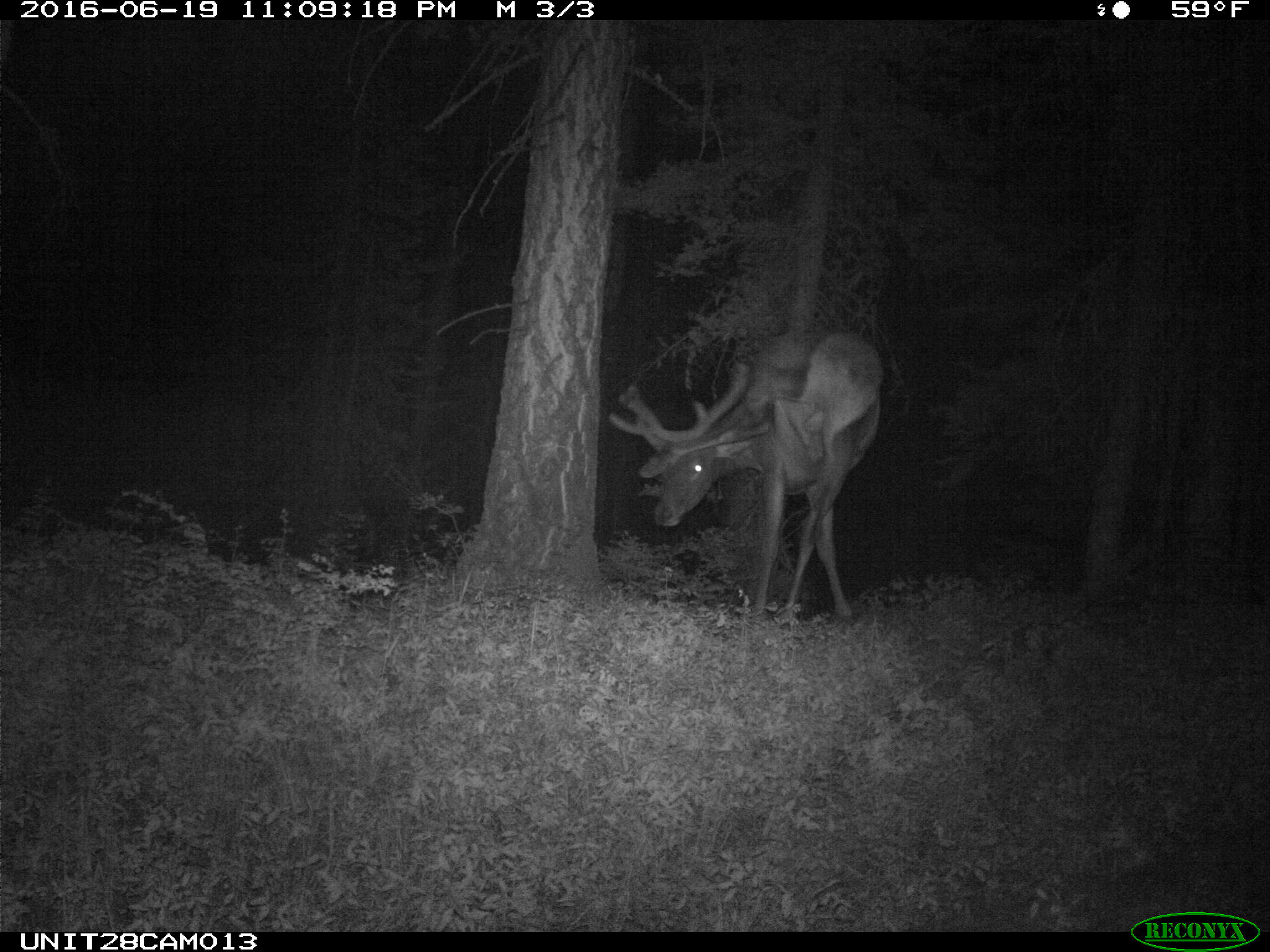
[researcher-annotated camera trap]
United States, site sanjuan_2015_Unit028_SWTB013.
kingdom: Animalia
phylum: Chordata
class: Mammalia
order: Artiodactyla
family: Cervidae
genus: Cervus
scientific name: Cervus elaphus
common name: red deer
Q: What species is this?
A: Cervus elaphus (red deer).